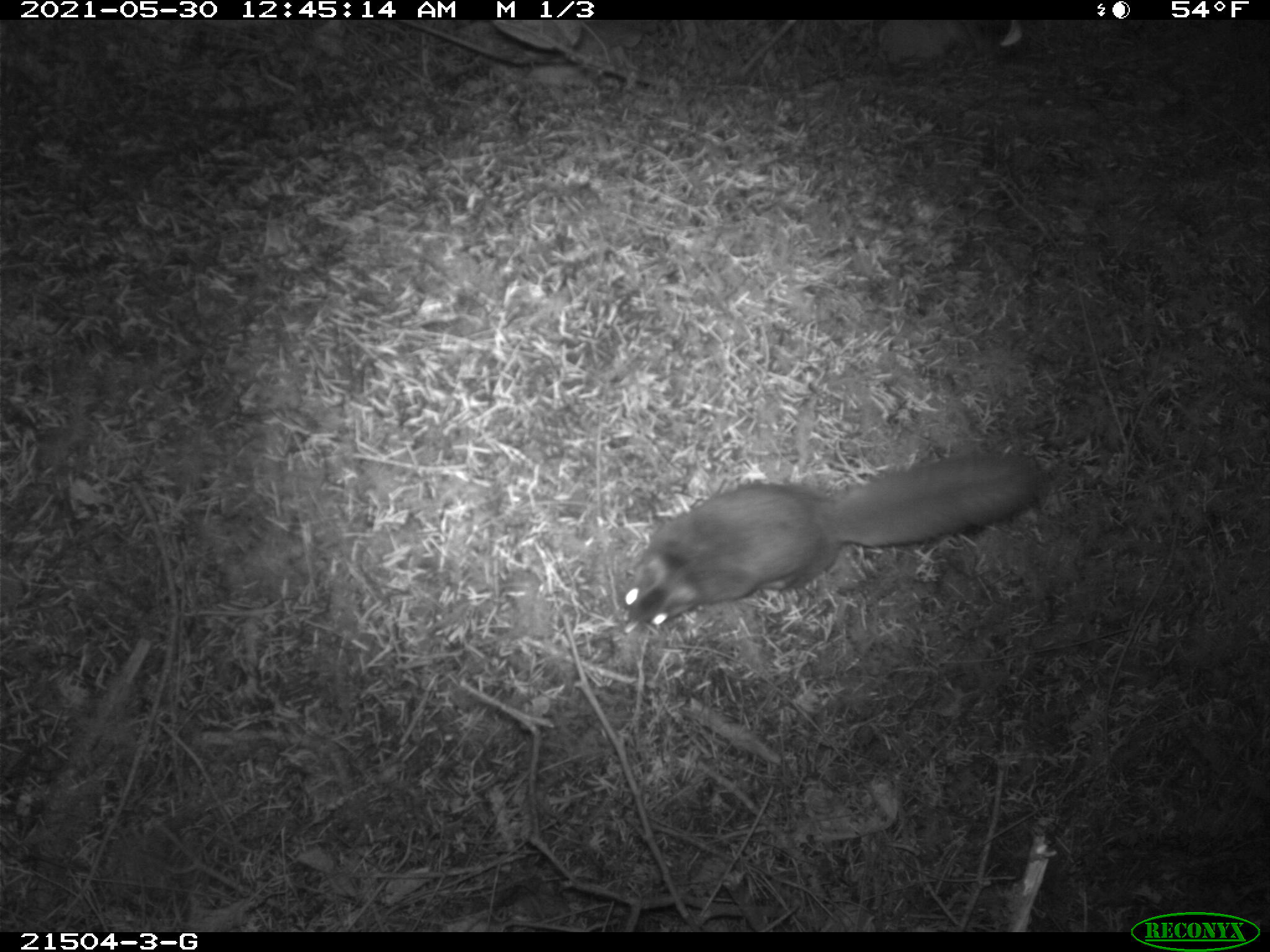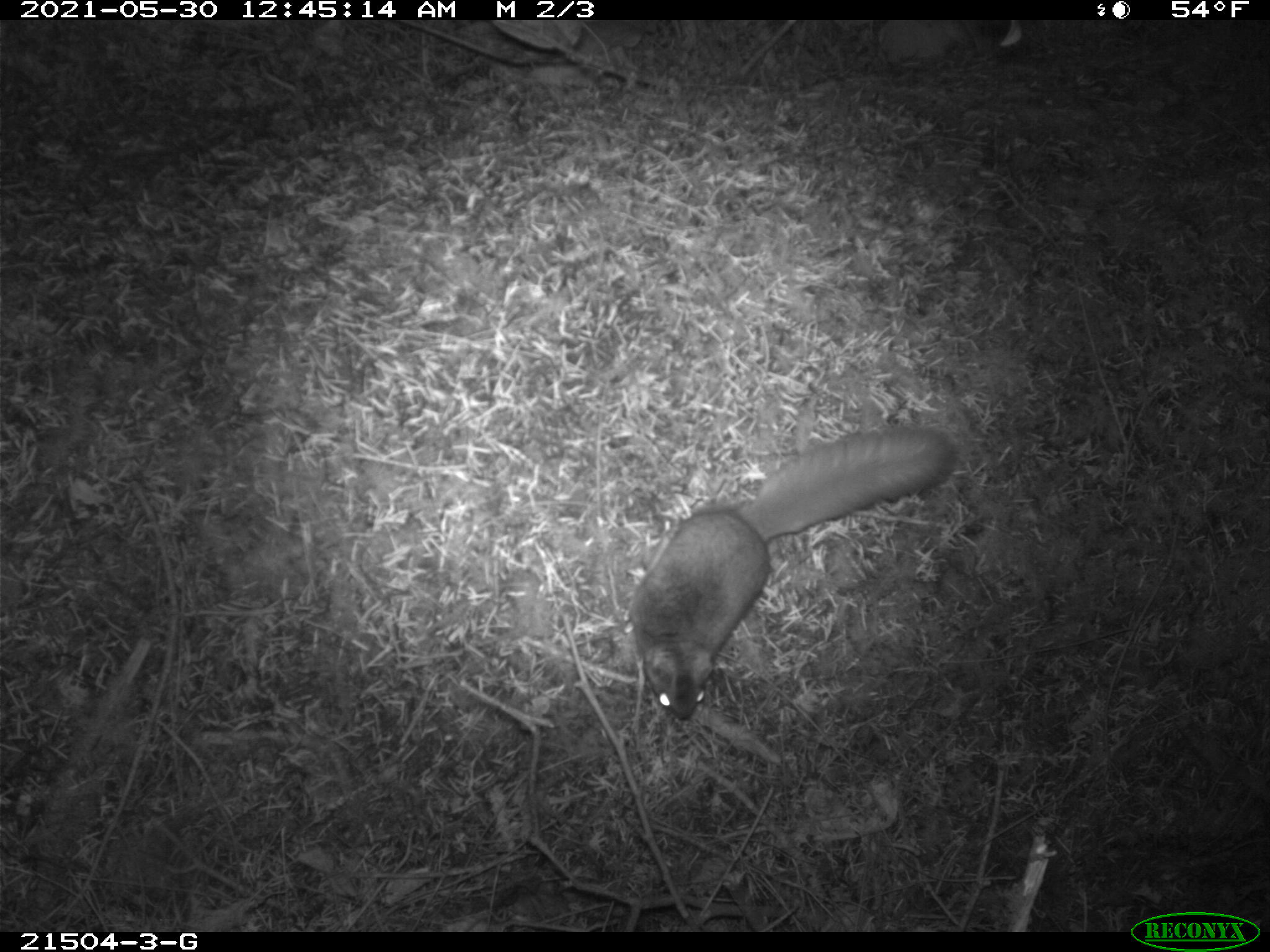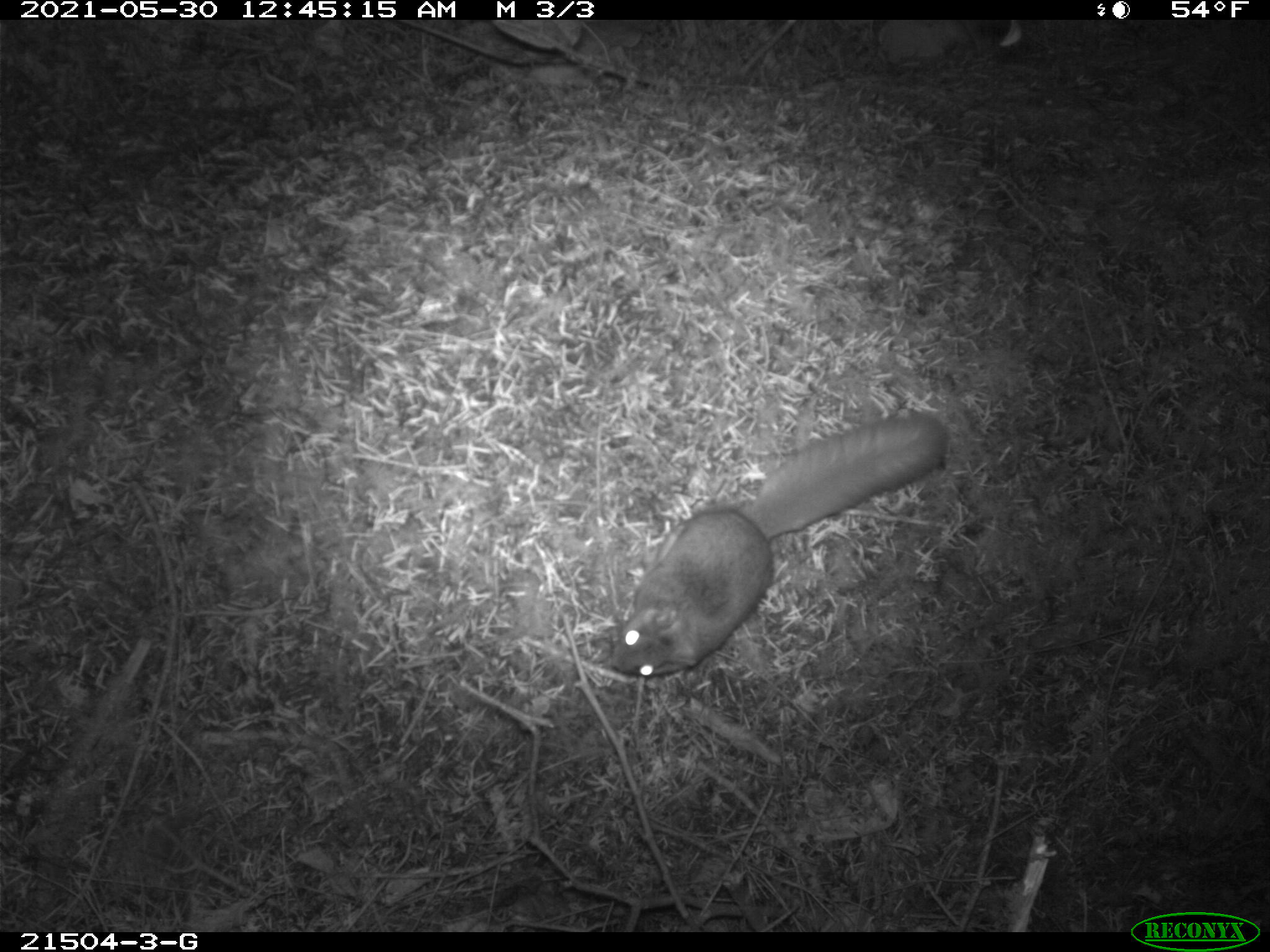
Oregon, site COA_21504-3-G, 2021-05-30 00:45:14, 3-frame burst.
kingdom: Animalia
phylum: Chordata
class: Mammalia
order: Rodentia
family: Sciuridae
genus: Glaucomys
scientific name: Glaucomys oregonensis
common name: humboldt's flying squirrel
Humboldt's flying squirrel (Glaucomys oregonensis).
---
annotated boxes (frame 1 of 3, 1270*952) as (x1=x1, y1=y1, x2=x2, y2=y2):
humboldt's flying squirrel: (x1=610, y1=449, x2=1047, y2=630)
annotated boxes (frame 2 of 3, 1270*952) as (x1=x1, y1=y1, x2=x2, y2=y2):
humboldt's flying squirrel: (x1=616, y1=423, x2=960, y2=723)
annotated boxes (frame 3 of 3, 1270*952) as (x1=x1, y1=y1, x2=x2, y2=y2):
humboldt's flying squirrel: (x1=590, y1=407, x2=952, y2=689)